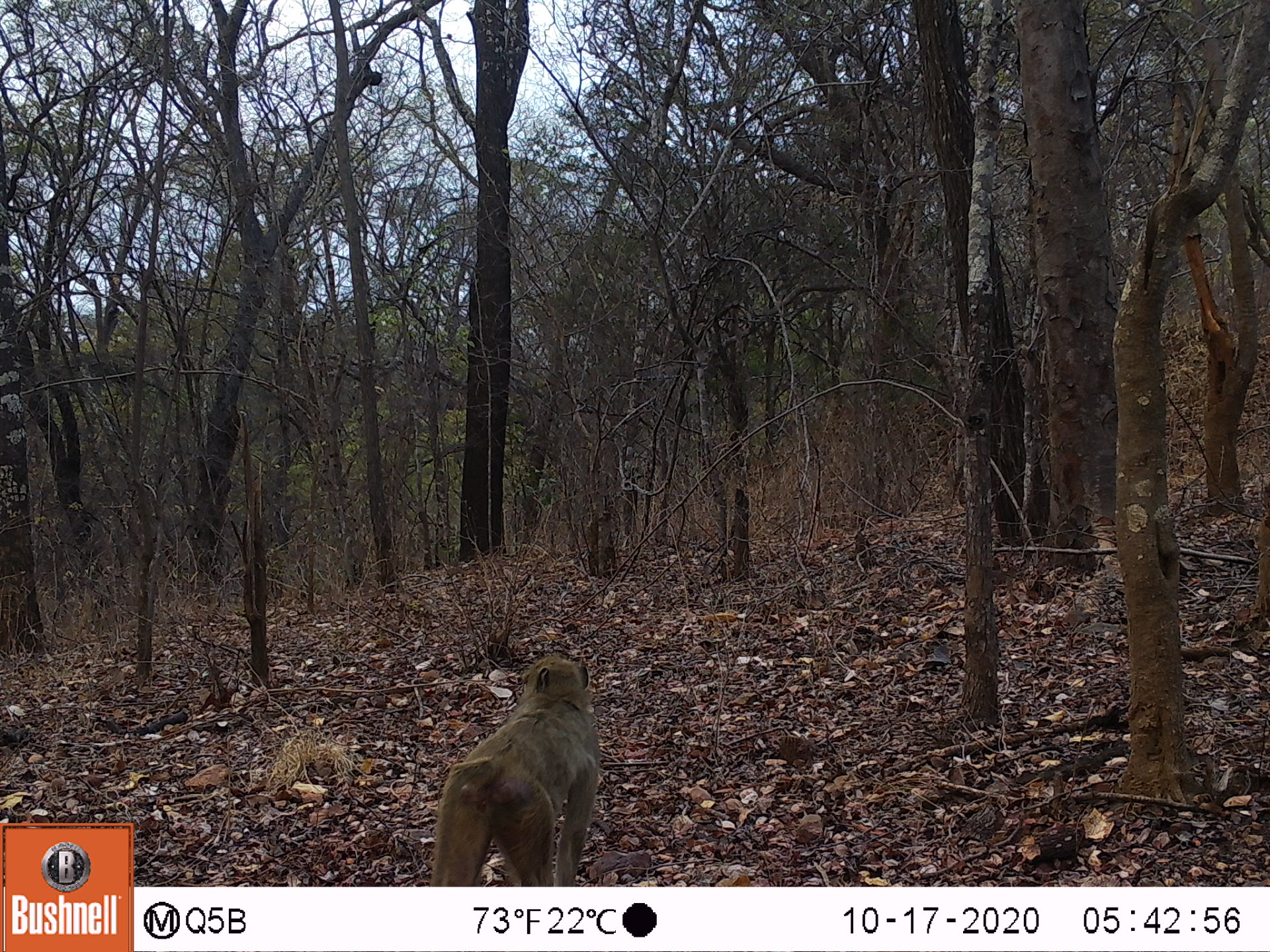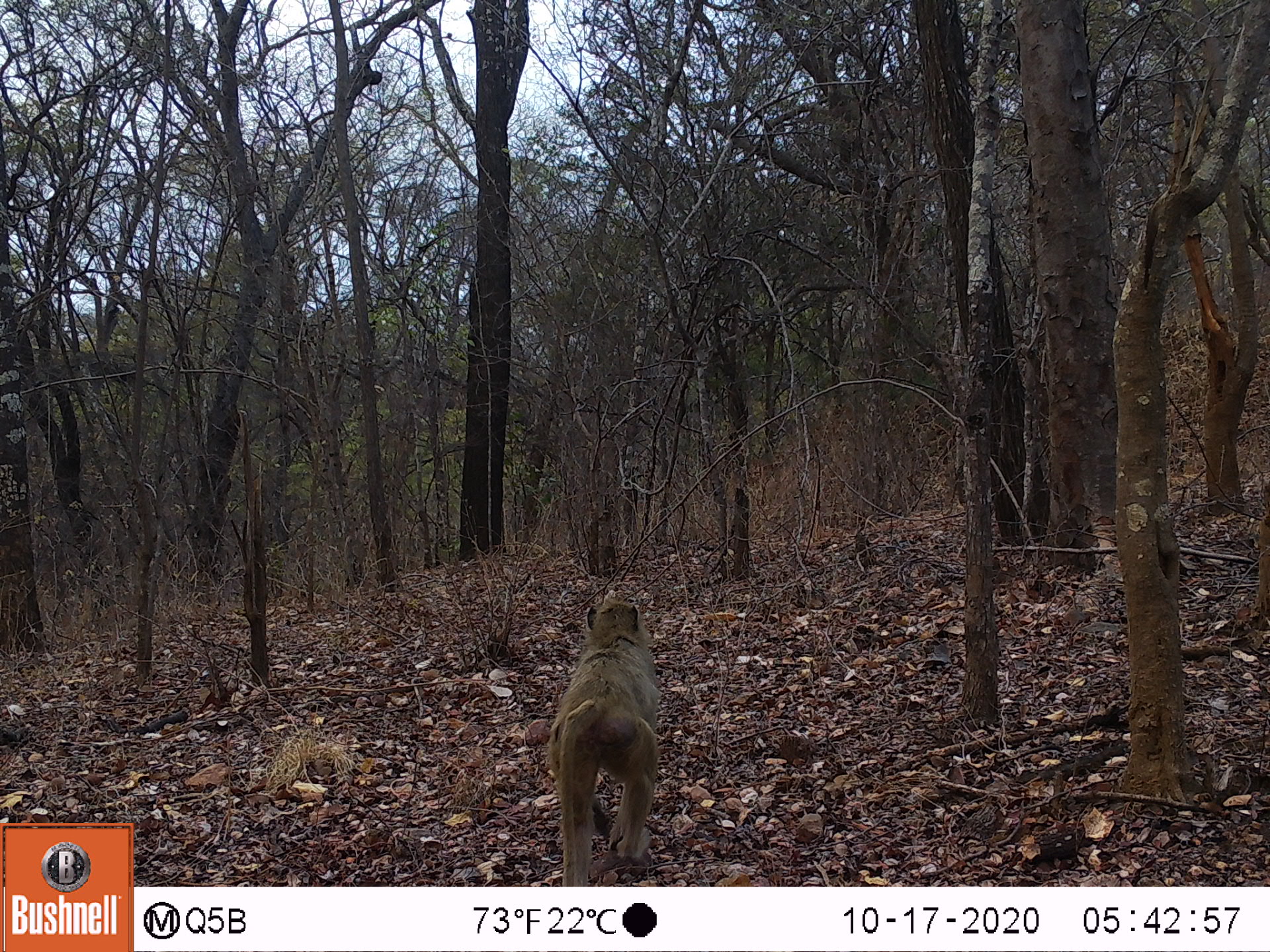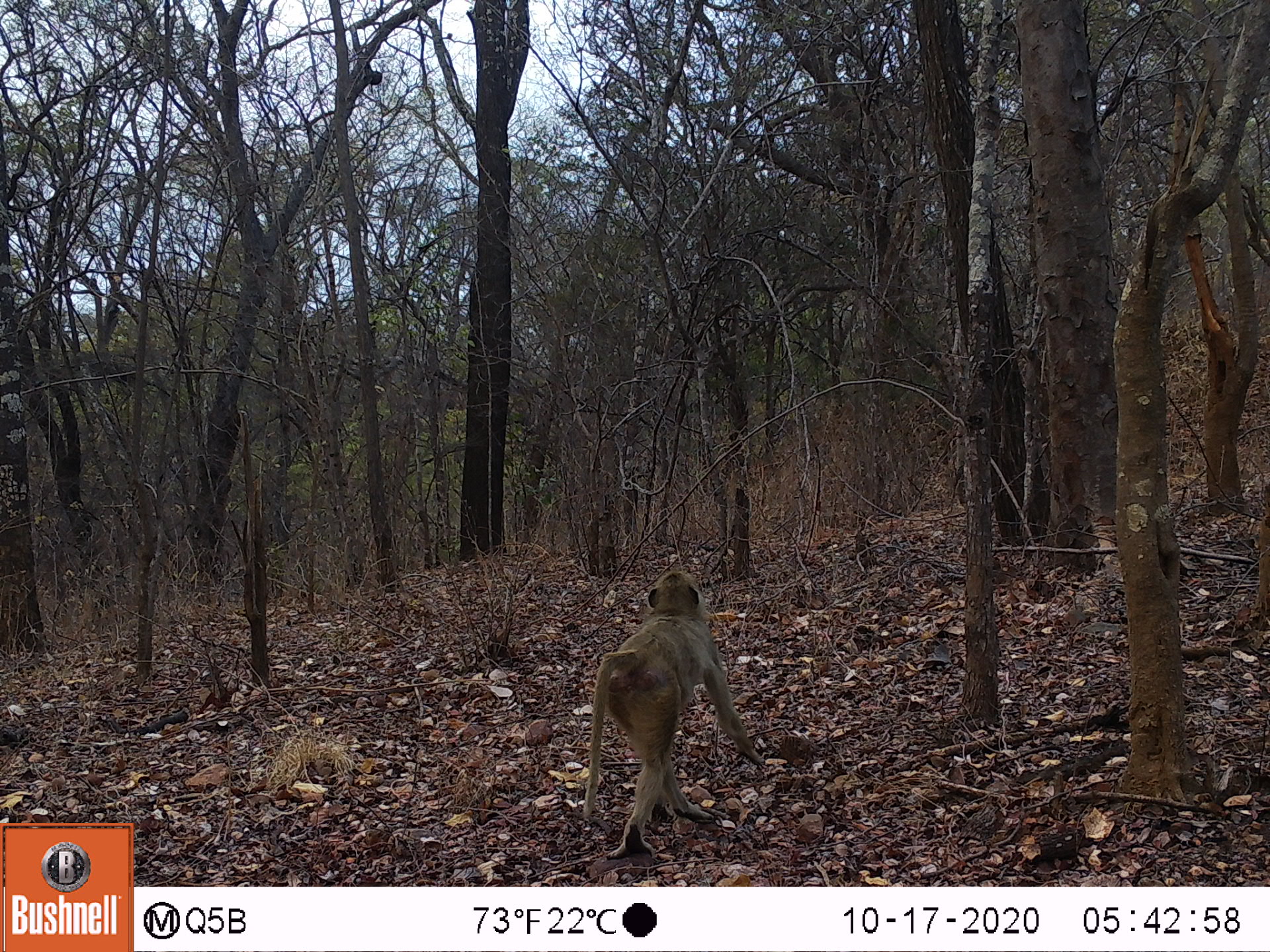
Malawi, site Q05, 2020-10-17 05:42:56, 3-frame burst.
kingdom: Animalia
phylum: Chordata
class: Mammalia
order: Primates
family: Cercopithecidae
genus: Papio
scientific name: Papio cynocephalus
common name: yellow baboon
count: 1